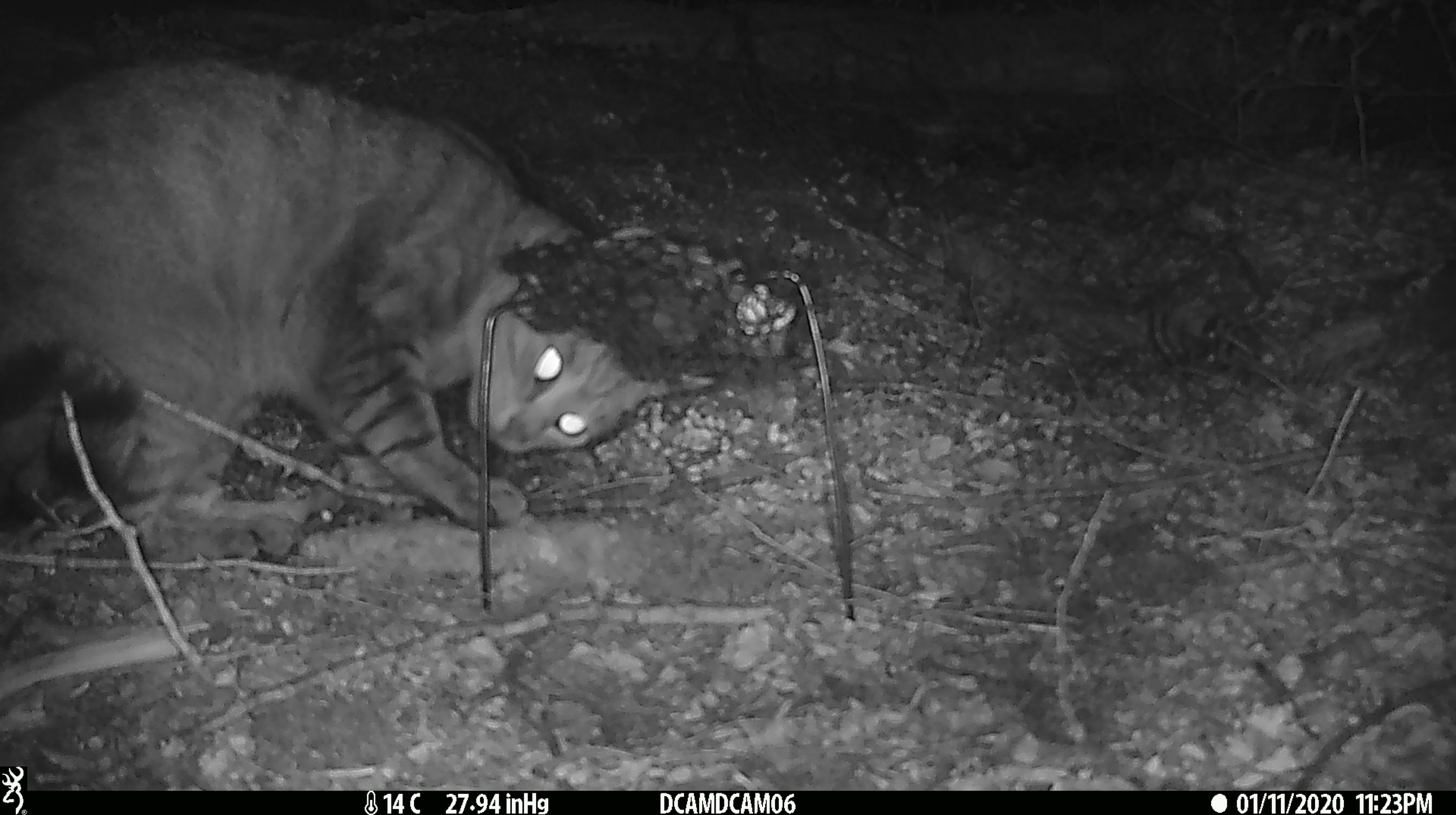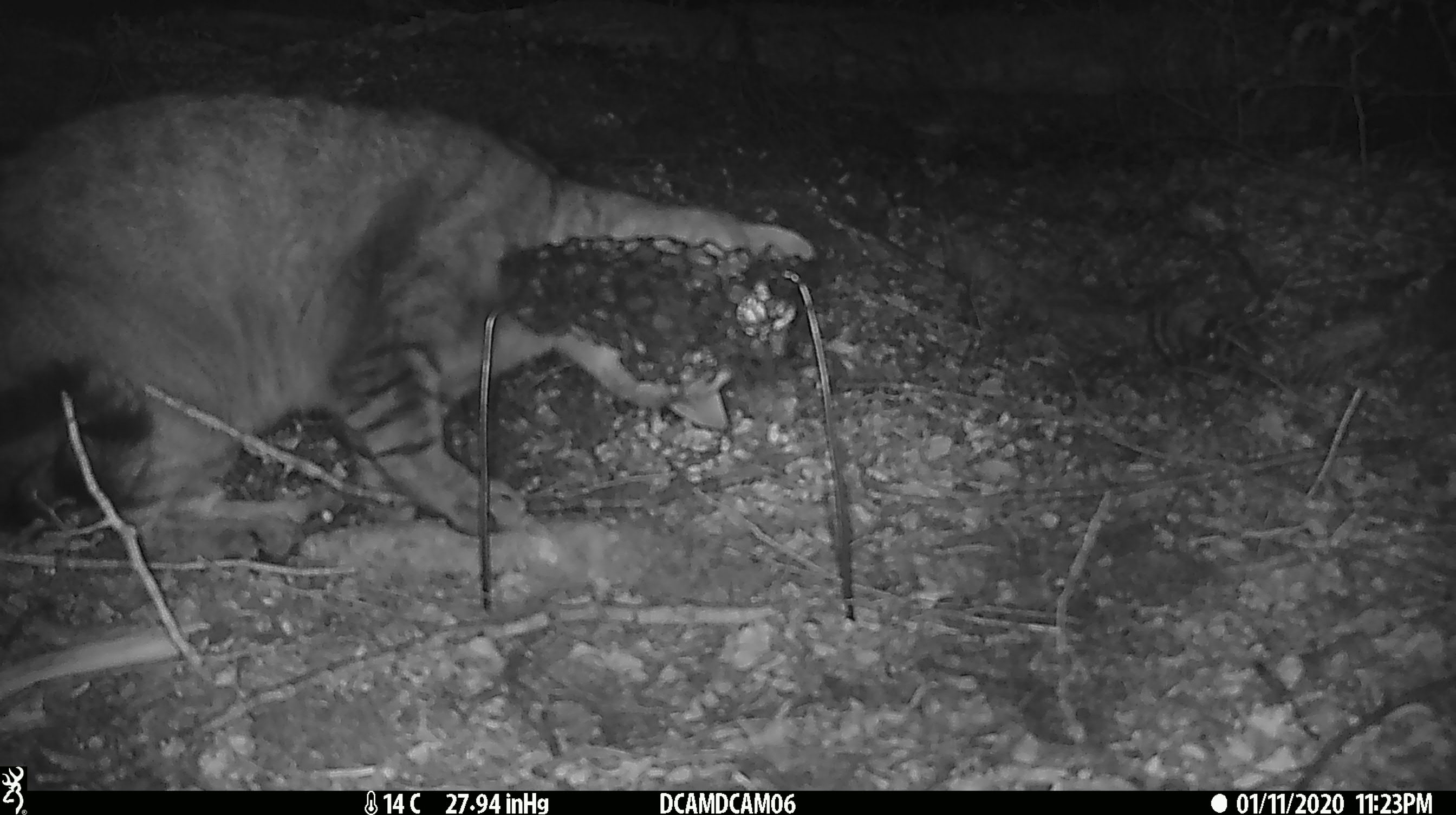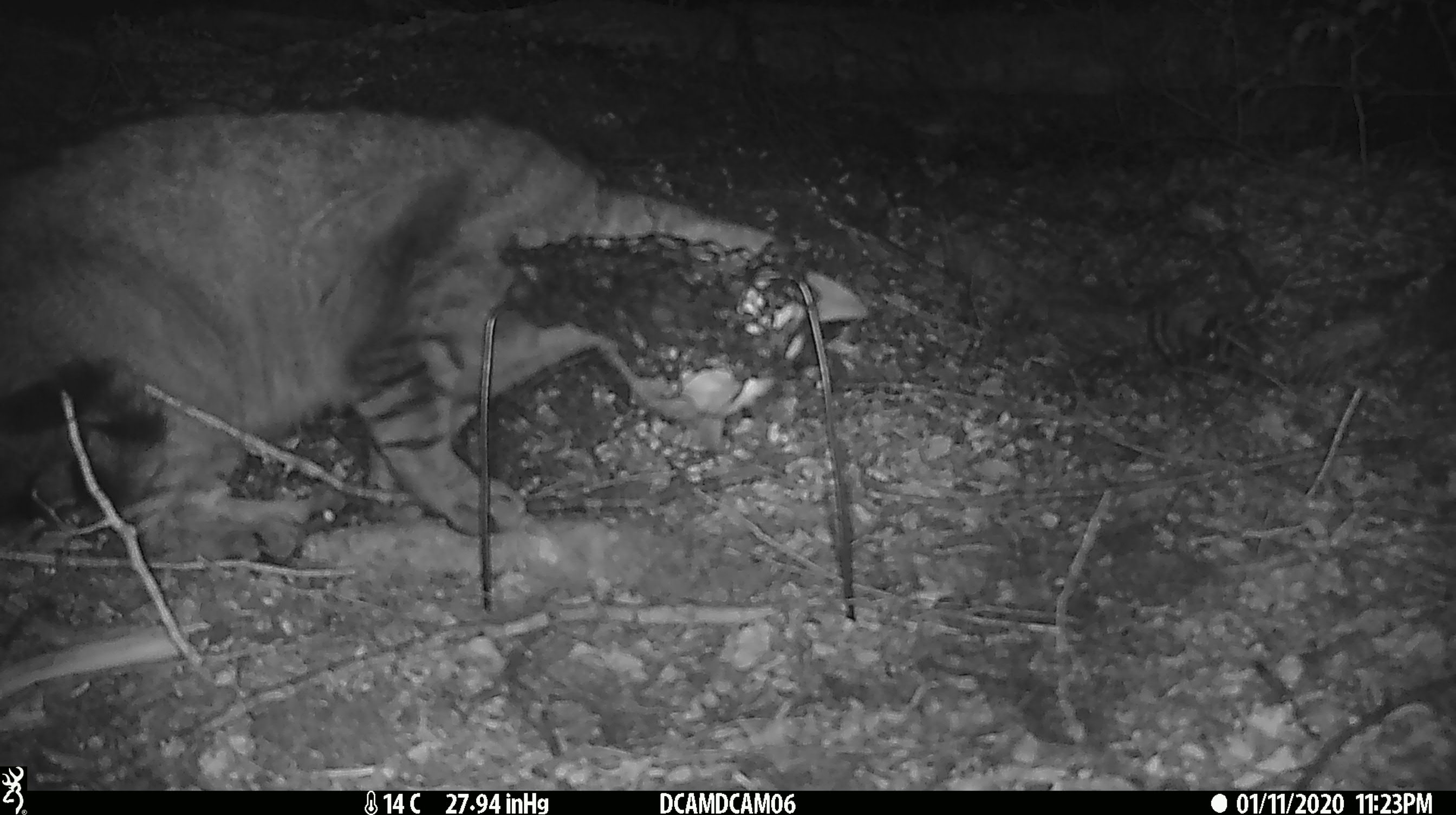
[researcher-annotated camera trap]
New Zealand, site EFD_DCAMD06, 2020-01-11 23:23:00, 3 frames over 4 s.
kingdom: Animalia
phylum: Chordata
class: Mammalia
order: Carnivora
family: Felidae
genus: Felis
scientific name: Felis catus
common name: domestic cat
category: cat